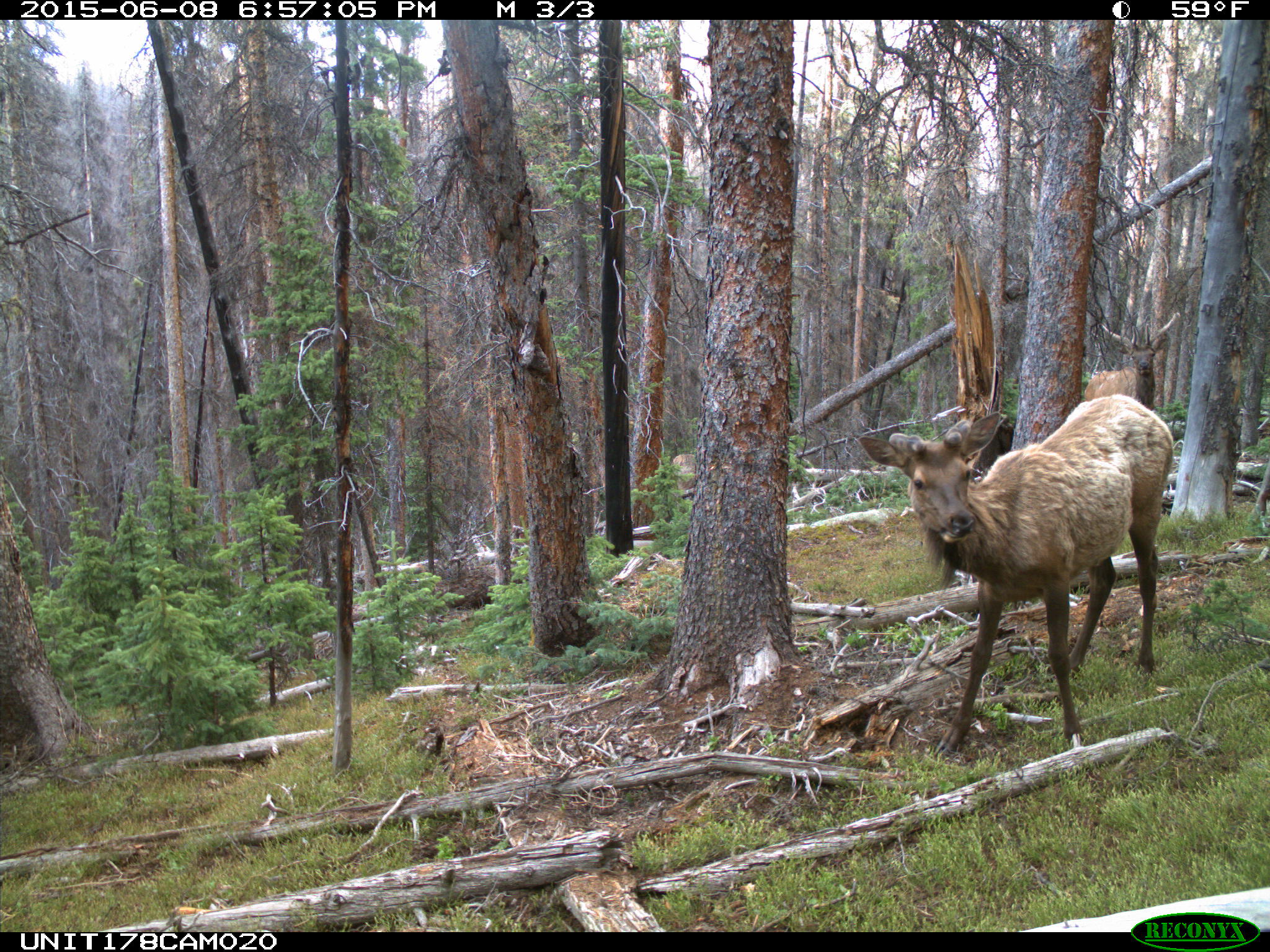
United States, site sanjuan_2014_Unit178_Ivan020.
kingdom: Animalia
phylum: Chordata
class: Mammalia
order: Artiodactyla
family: Cervidae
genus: Cervus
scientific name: Cervus elaphus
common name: red deer